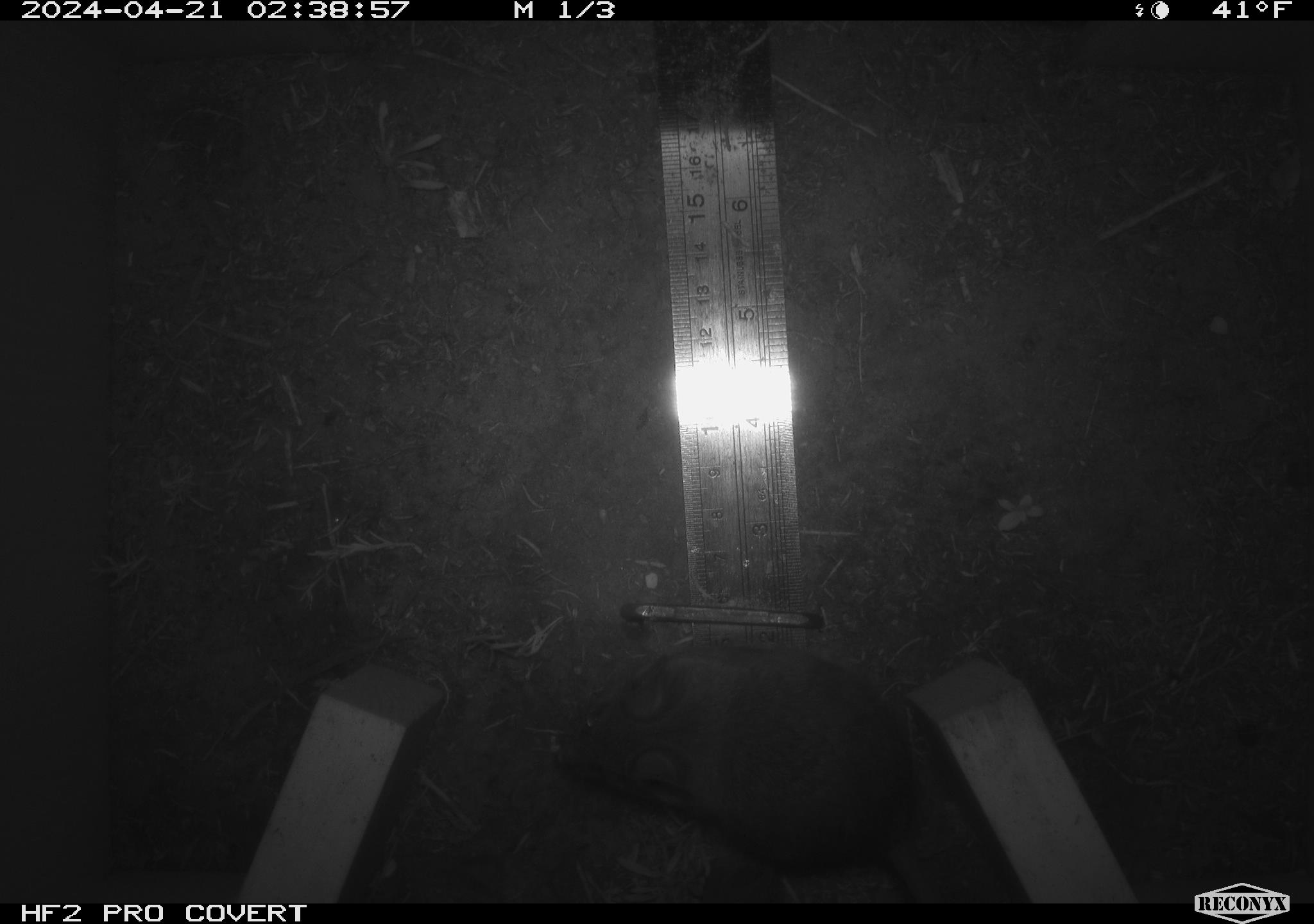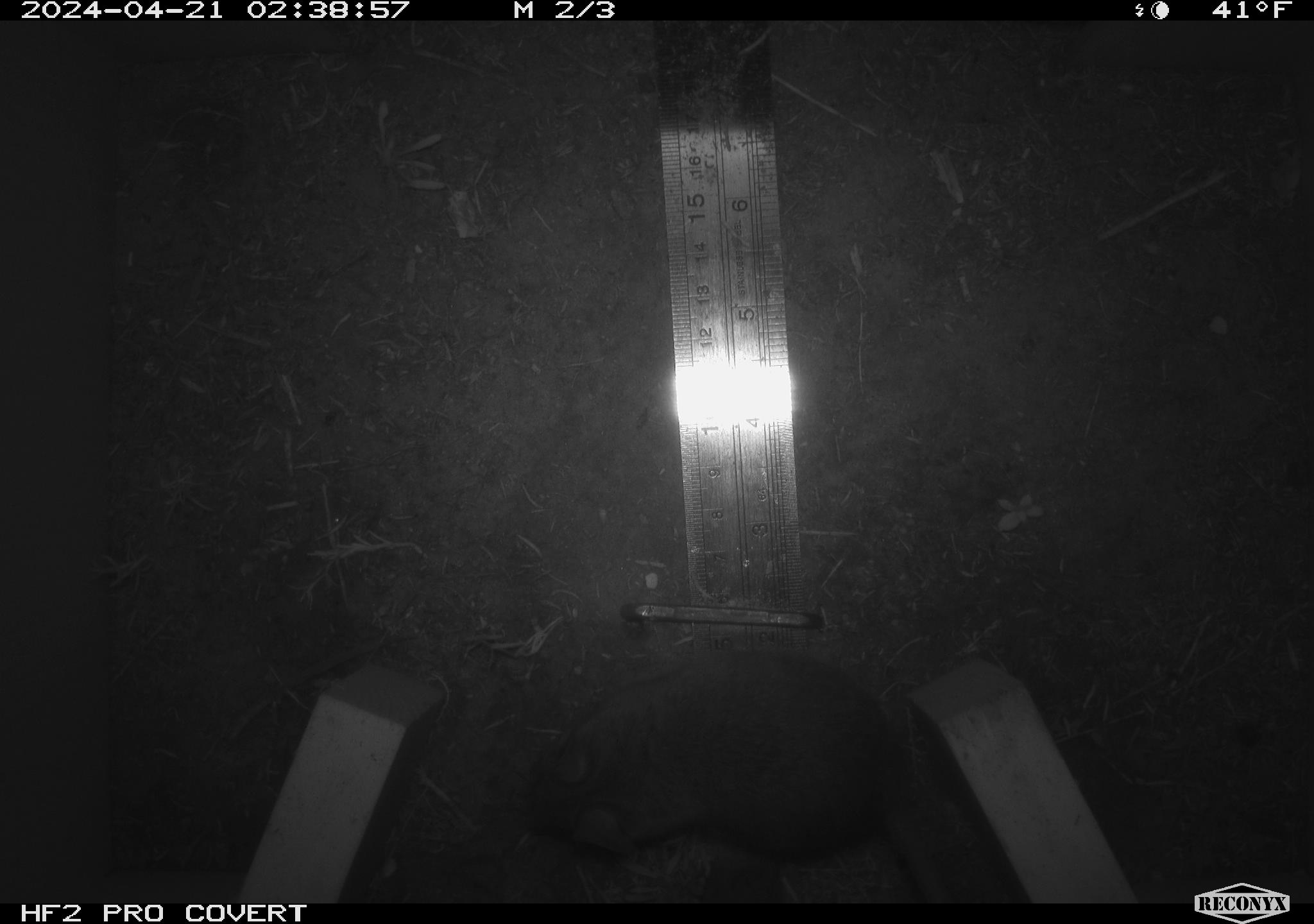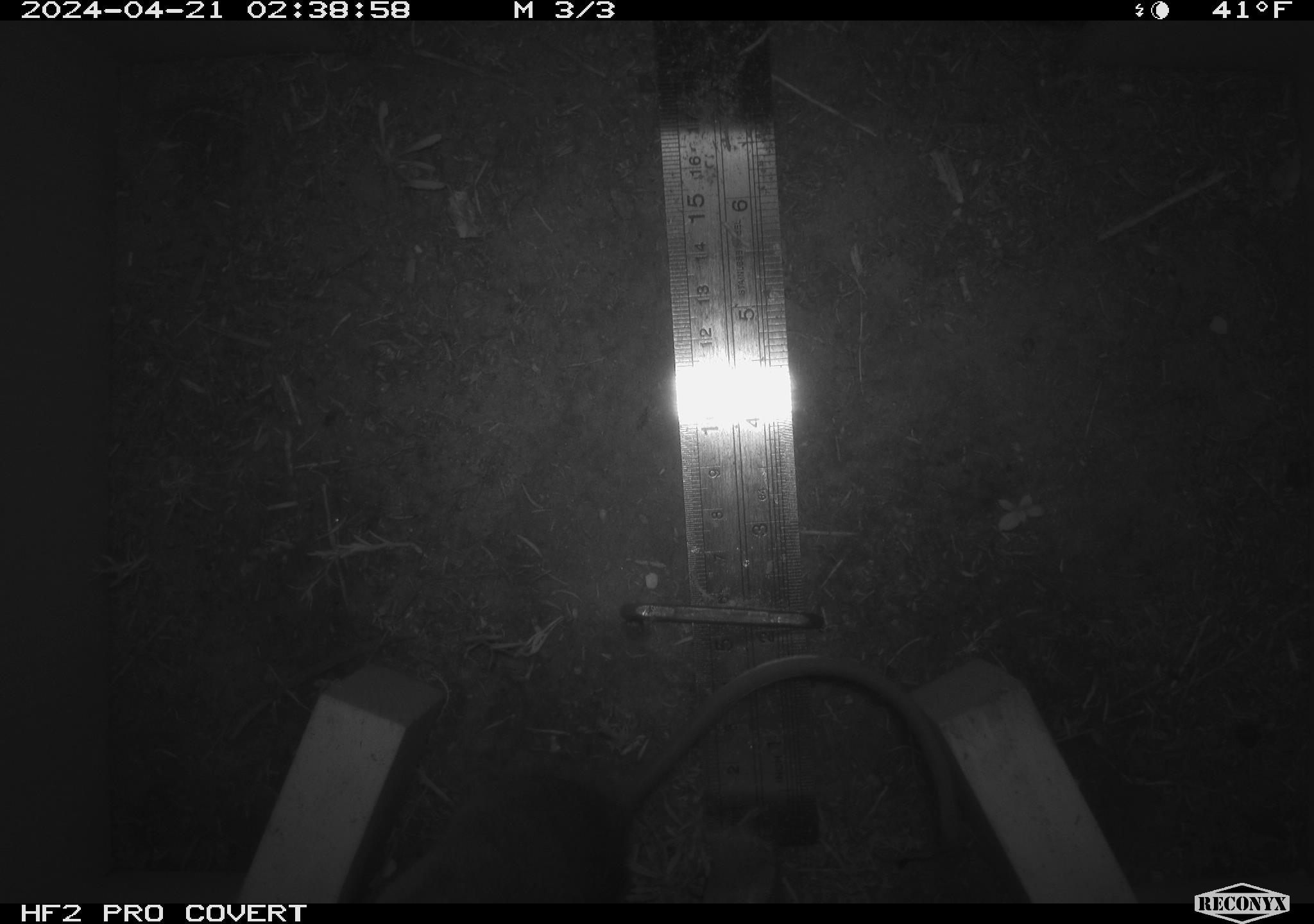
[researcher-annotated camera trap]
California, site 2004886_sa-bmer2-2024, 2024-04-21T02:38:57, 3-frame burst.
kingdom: Animalia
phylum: Chordata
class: Mammalia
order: Rodentia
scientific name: Rodentia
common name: woodrat or rat or mouse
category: woodrat or rat or mouse species